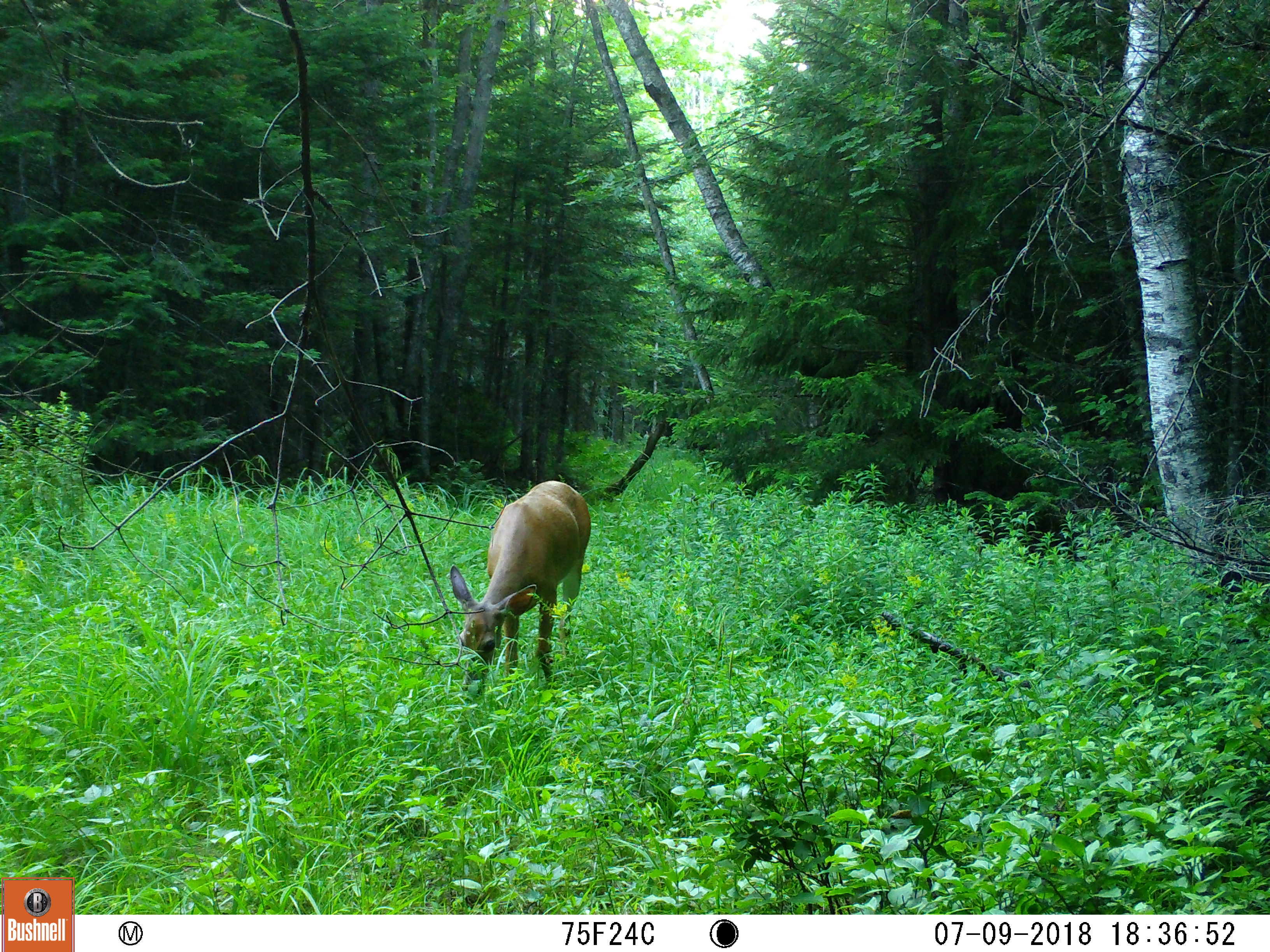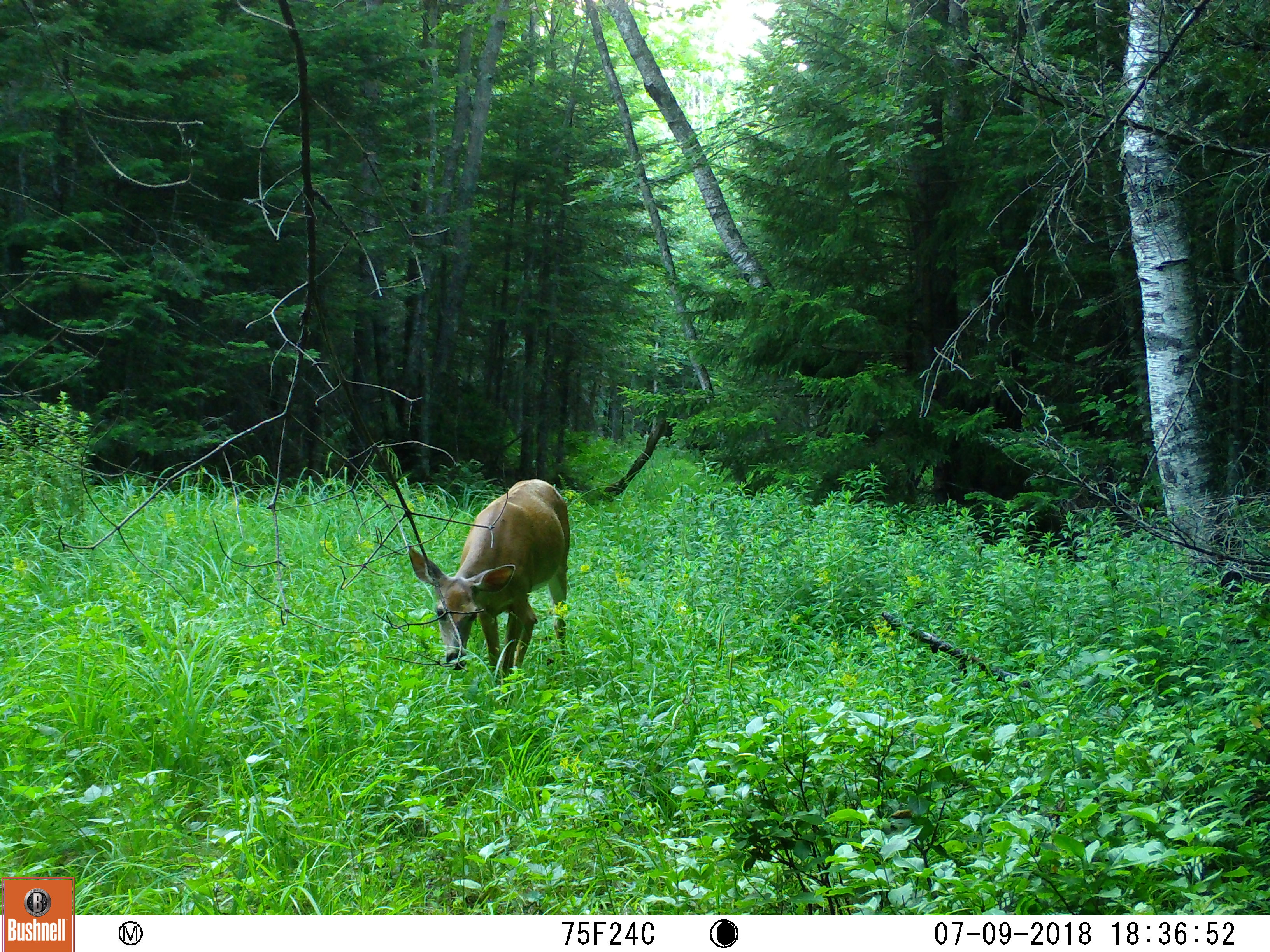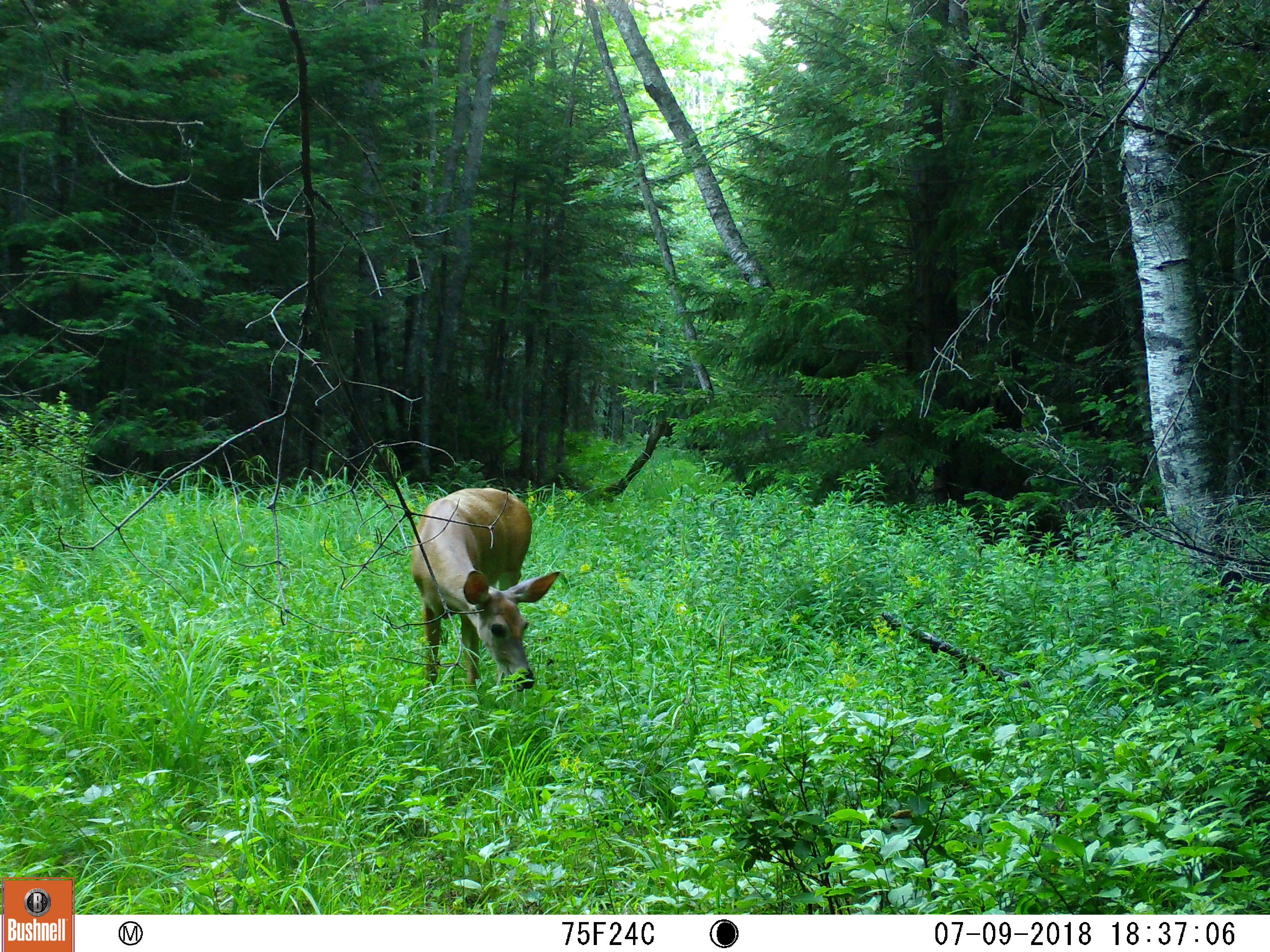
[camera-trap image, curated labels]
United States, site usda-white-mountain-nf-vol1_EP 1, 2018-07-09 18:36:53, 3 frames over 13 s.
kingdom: Animalia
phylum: Chordata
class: Mammalia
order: Artiodactyla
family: Cervidae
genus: Odocoileus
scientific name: Odocoileus virginianus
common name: white-tailed deer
White-tailed deer (Odocoileus virginianus).